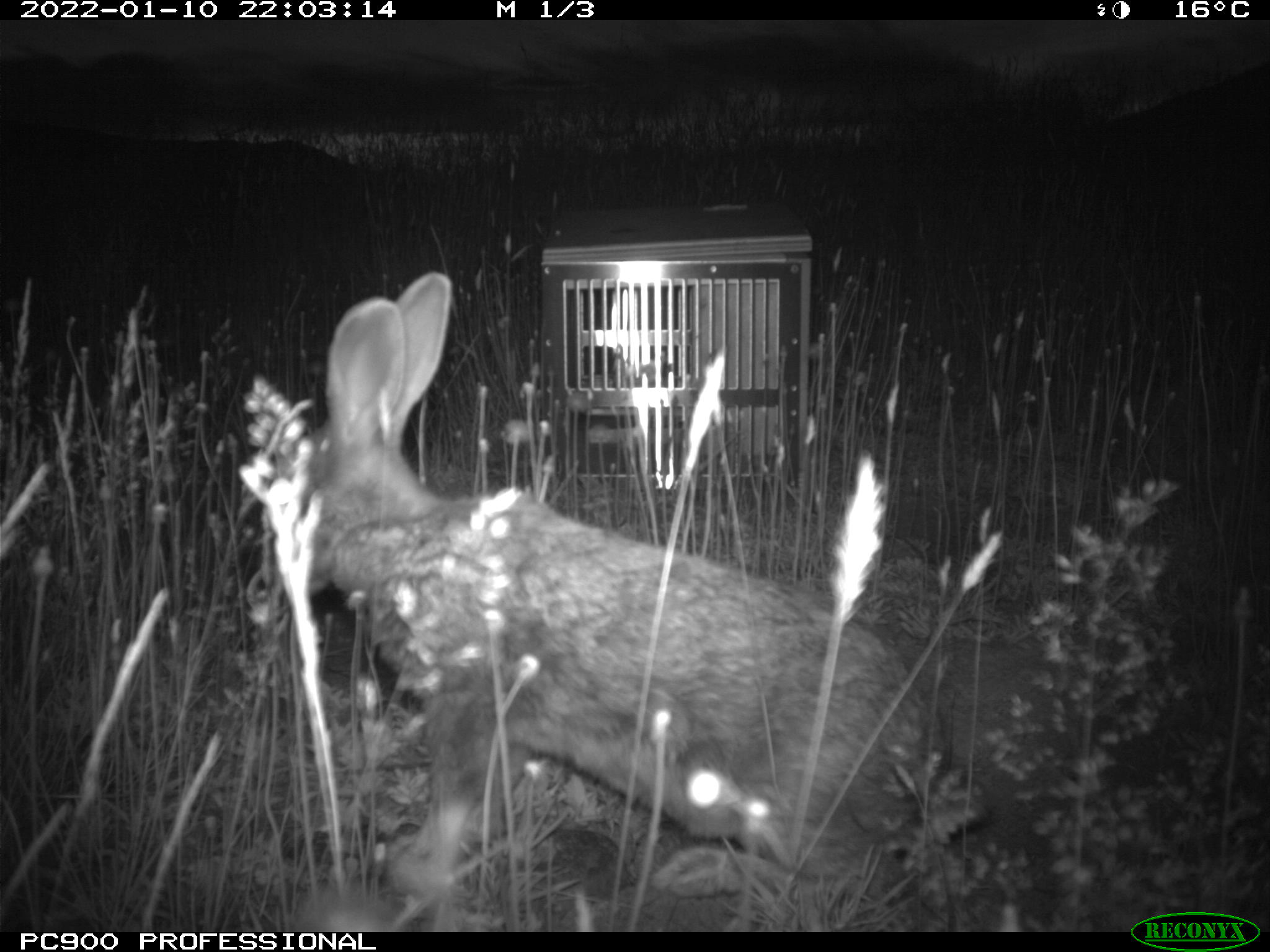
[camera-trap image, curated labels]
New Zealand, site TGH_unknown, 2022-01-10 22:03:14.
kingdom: Animalia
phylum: Chordata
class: Mammalia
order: Lagomorpha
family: Leporidae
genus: Oryctolagus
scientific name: Oryctolagus cuniculus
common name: european rabbit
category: rabbit